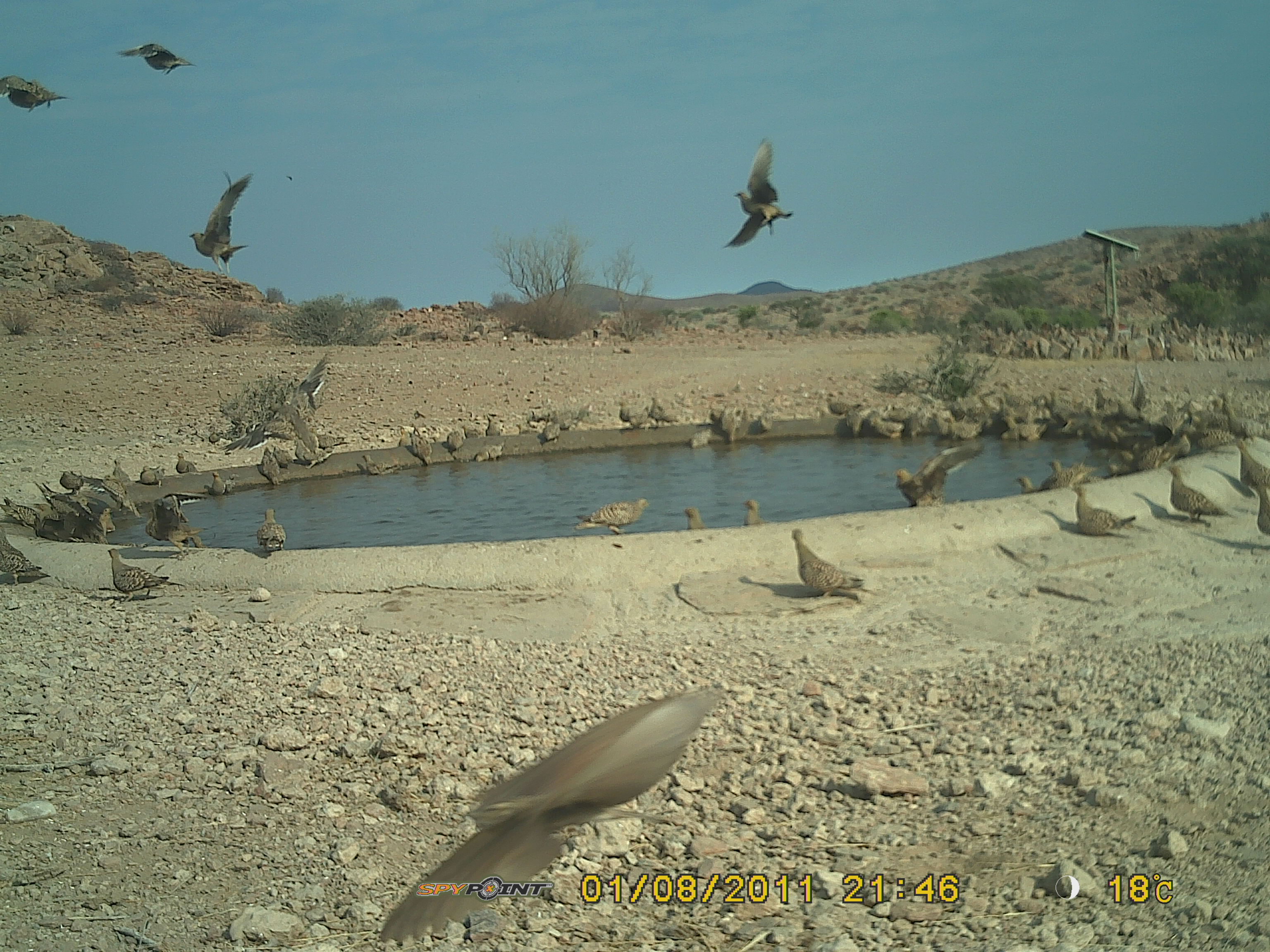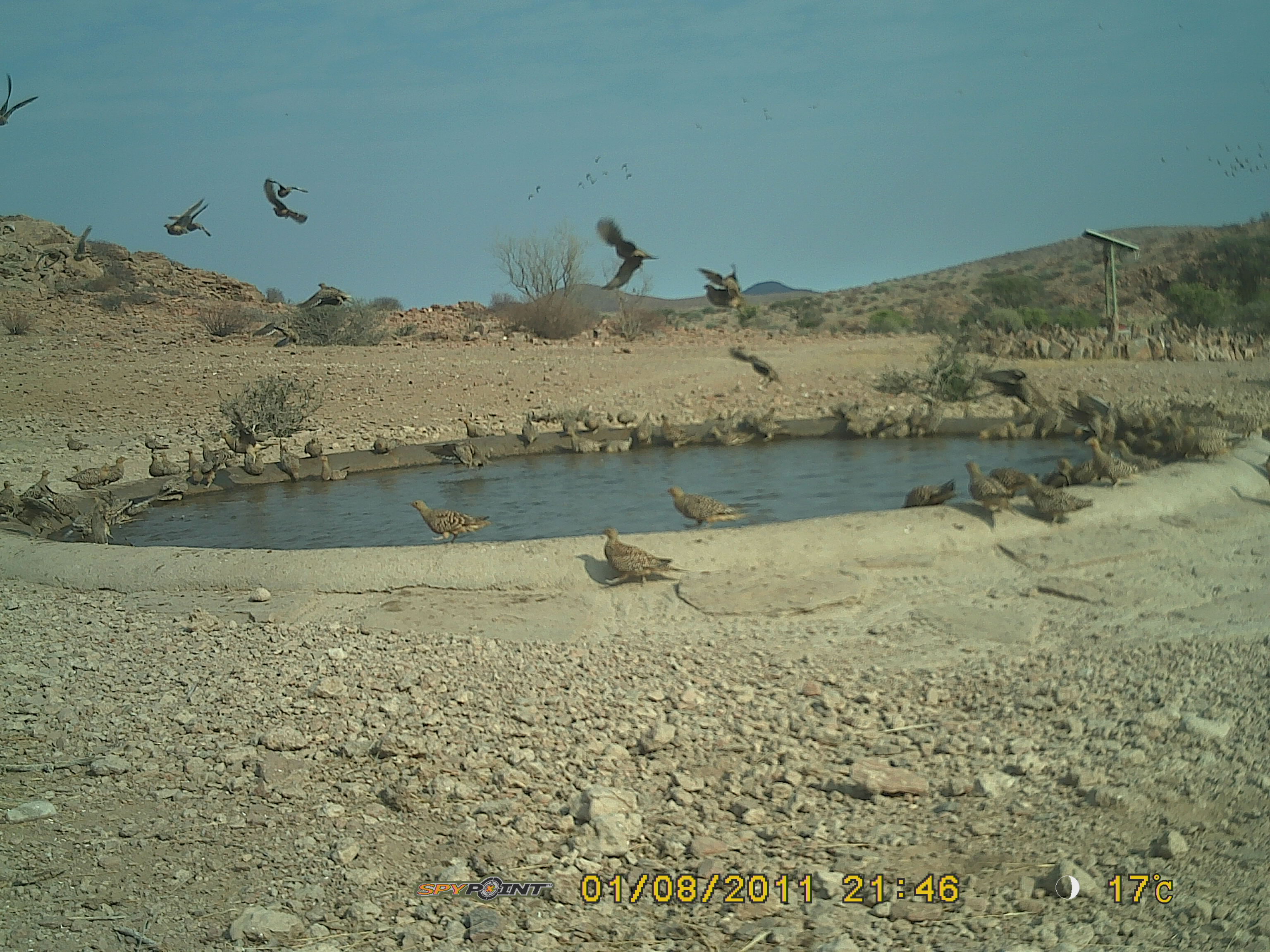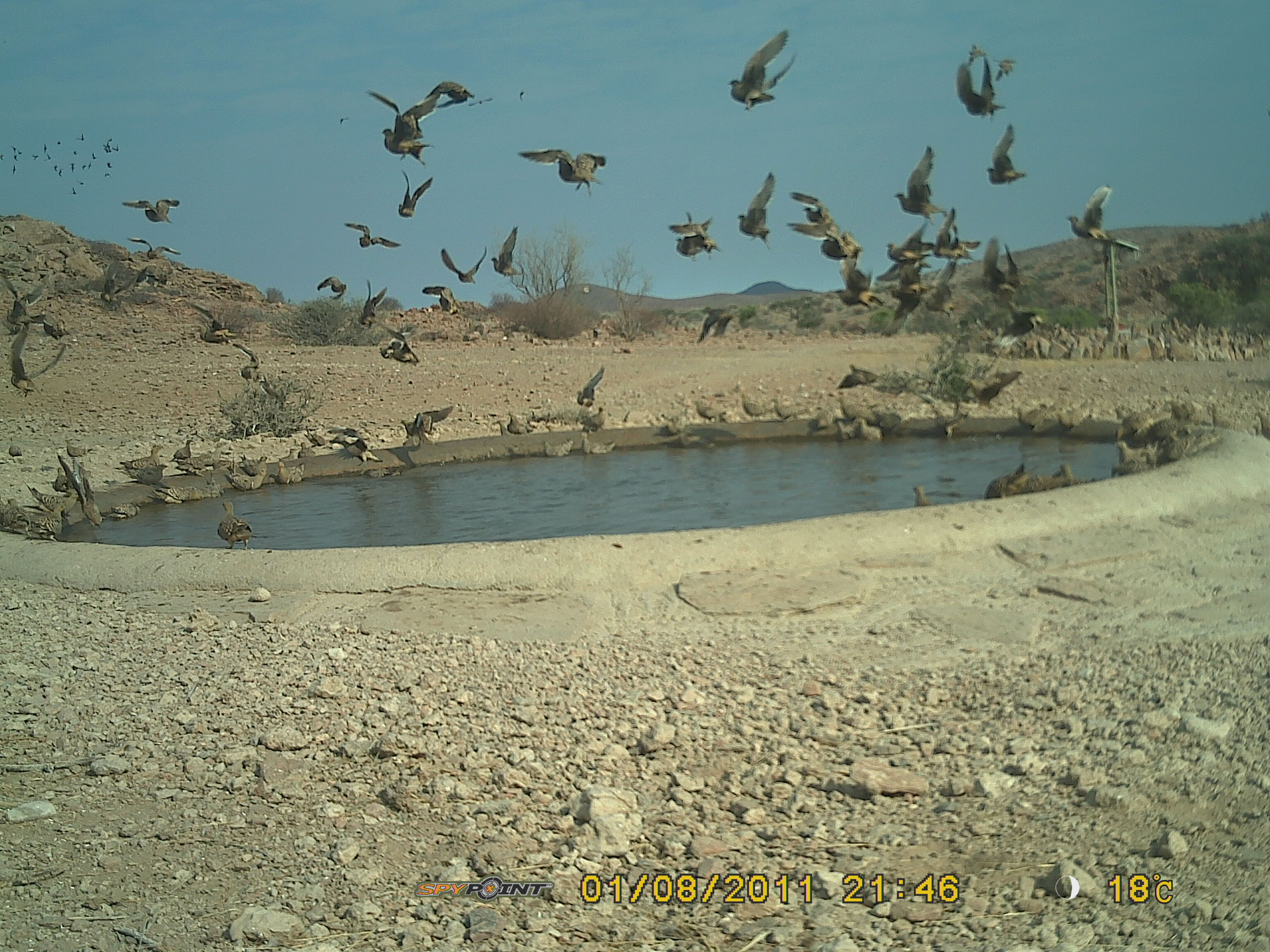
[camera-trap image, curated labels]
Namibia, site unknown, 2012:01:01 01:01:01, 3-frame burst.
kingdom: Animalia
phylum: Chordata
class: Aves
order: Pterocliformes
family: Pteroclidae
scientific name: Pteroclidae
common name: sandgrouse